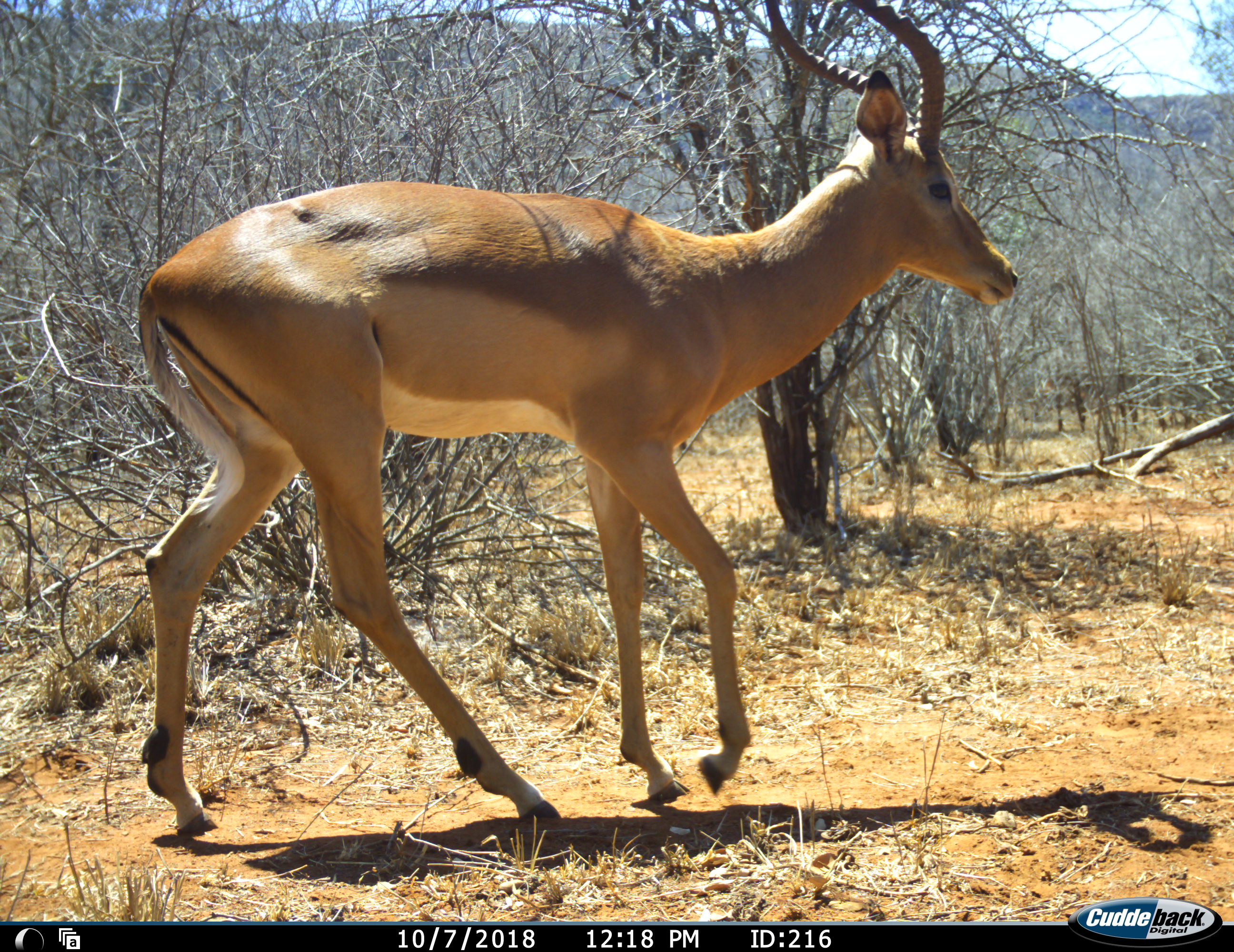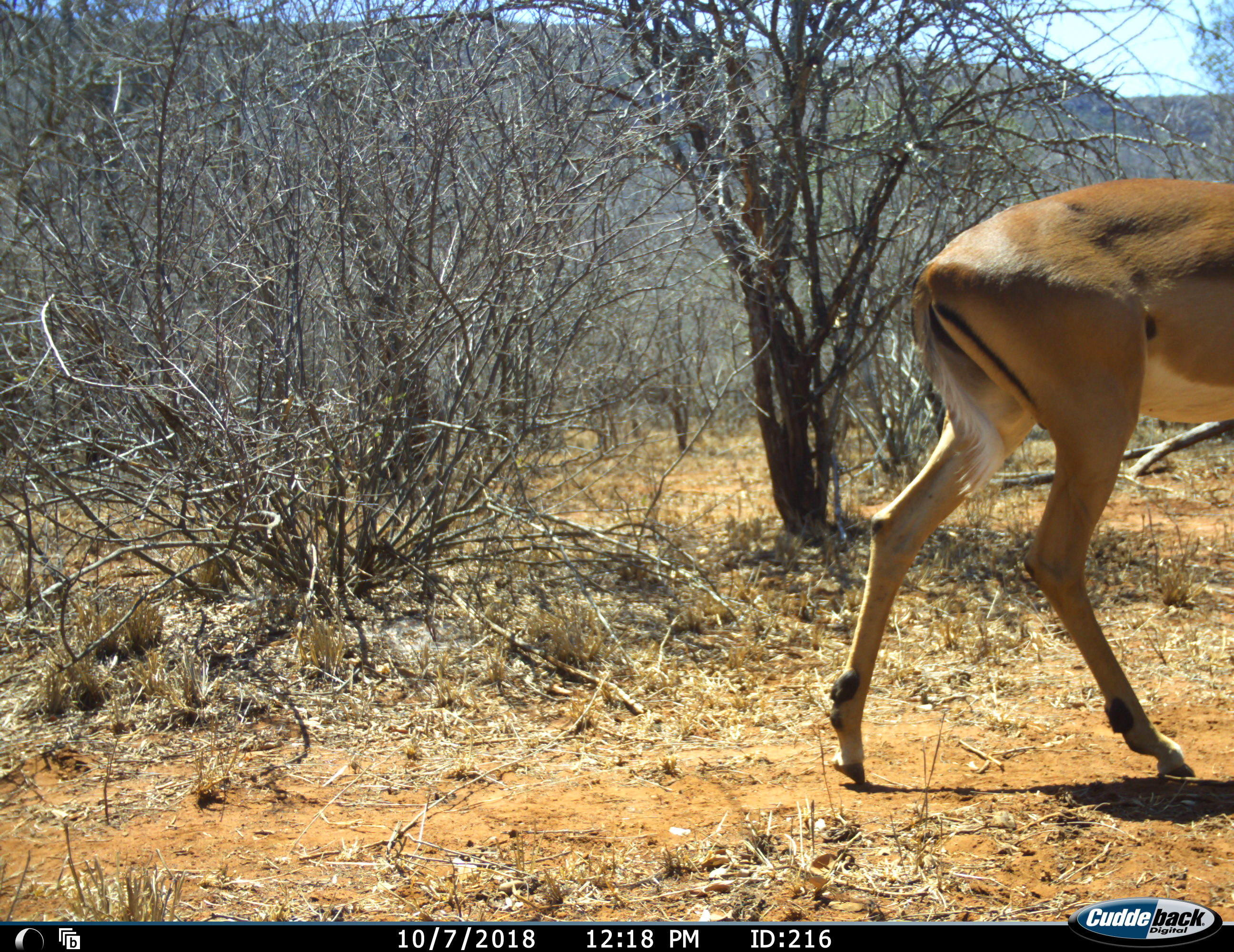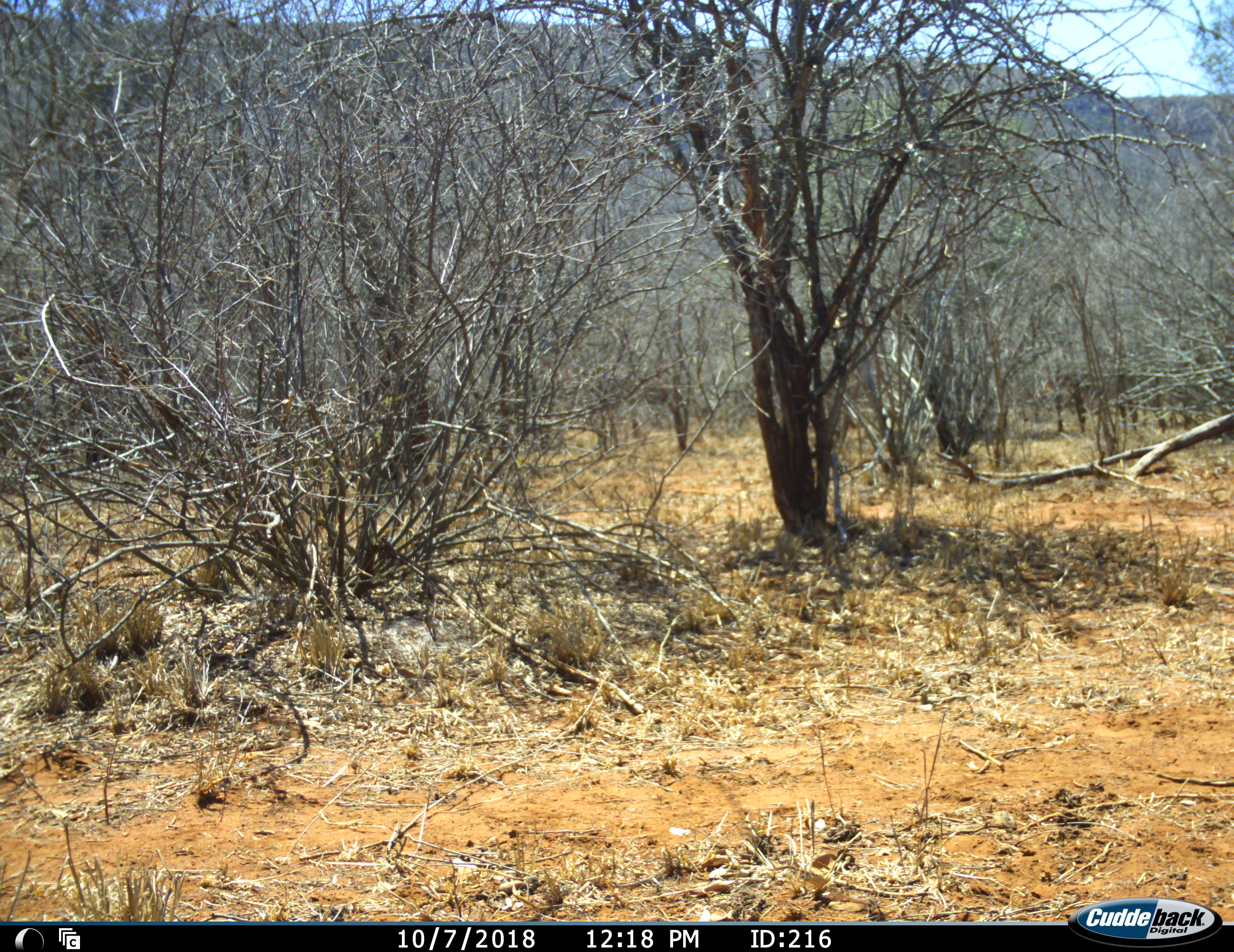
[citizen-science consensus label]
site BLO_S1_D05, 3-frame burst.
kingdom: Animalia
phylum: Chordata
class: Mammalia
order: Artiodactyla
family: Bovidae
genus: Aepyceros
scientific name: Aepyceros melampus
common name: impala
Impala (Aepyceros melampus), count 1. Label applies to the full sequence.